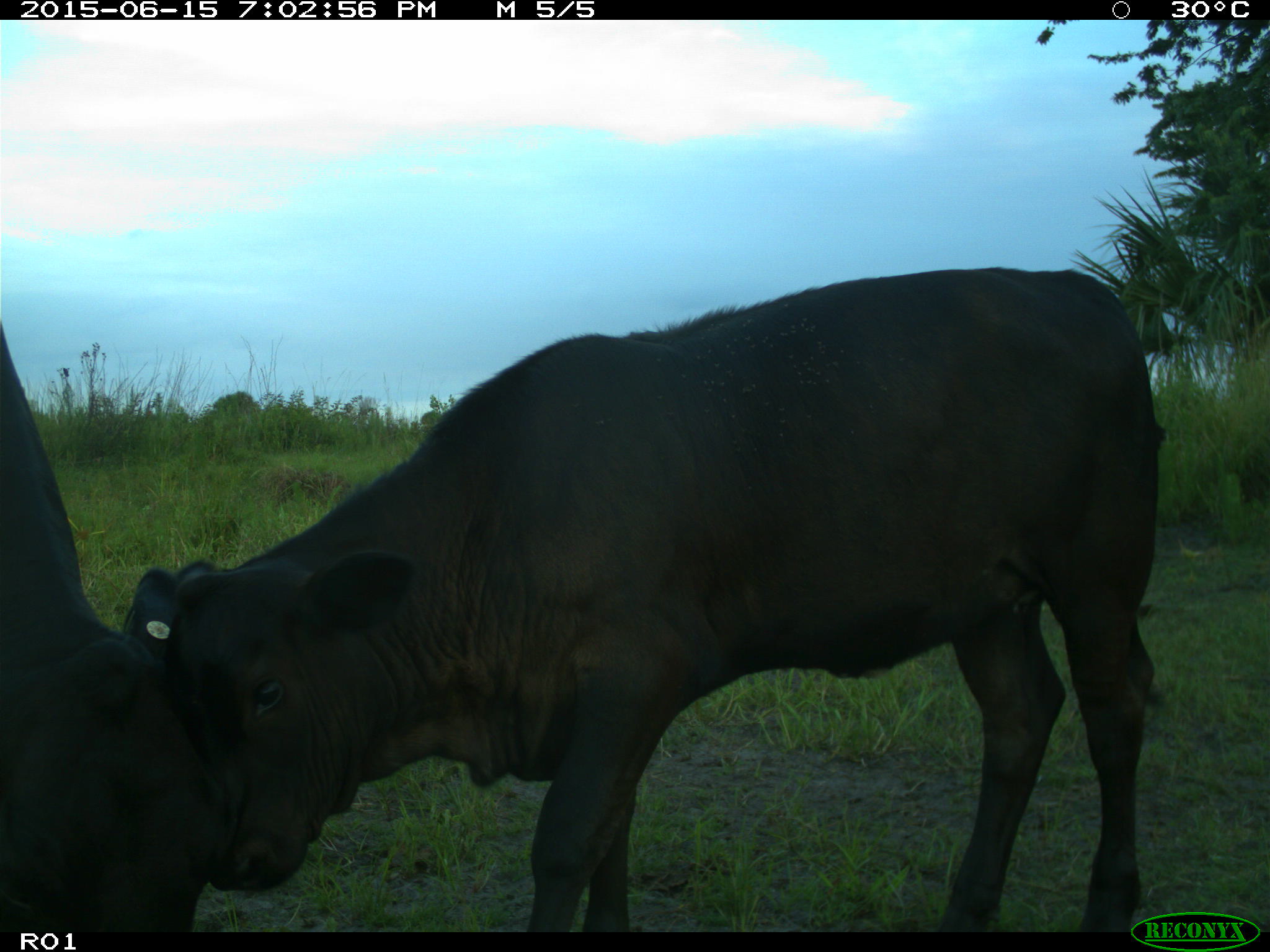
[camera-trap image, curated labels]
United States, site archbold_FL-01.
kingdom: Animalia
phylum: Chordata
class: Mammalia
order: Artiodactyla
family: Bovidae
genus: Bos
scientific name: Bos taurus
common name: domestic cow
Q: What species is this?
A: Bos taurus (domestic cow).